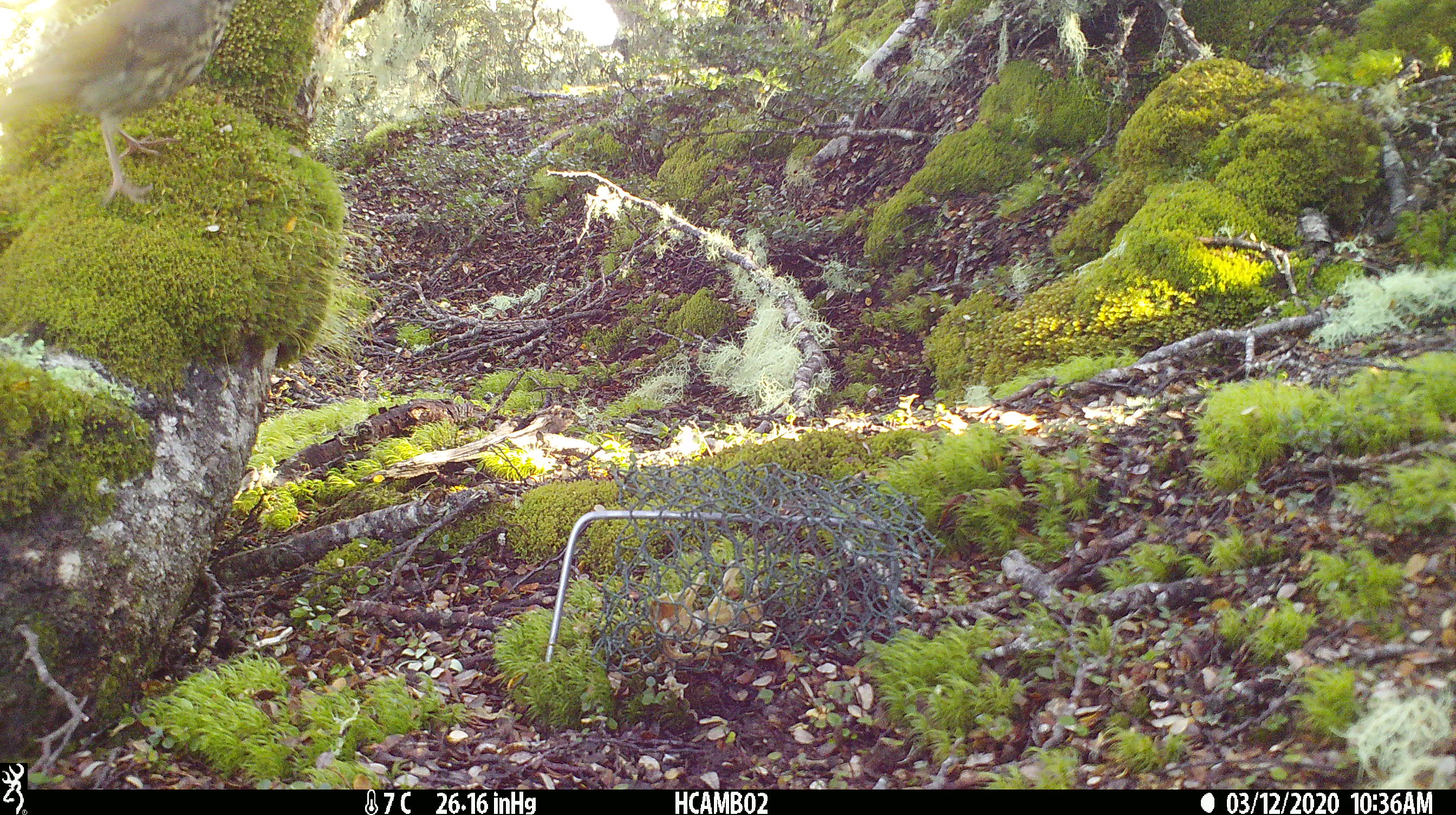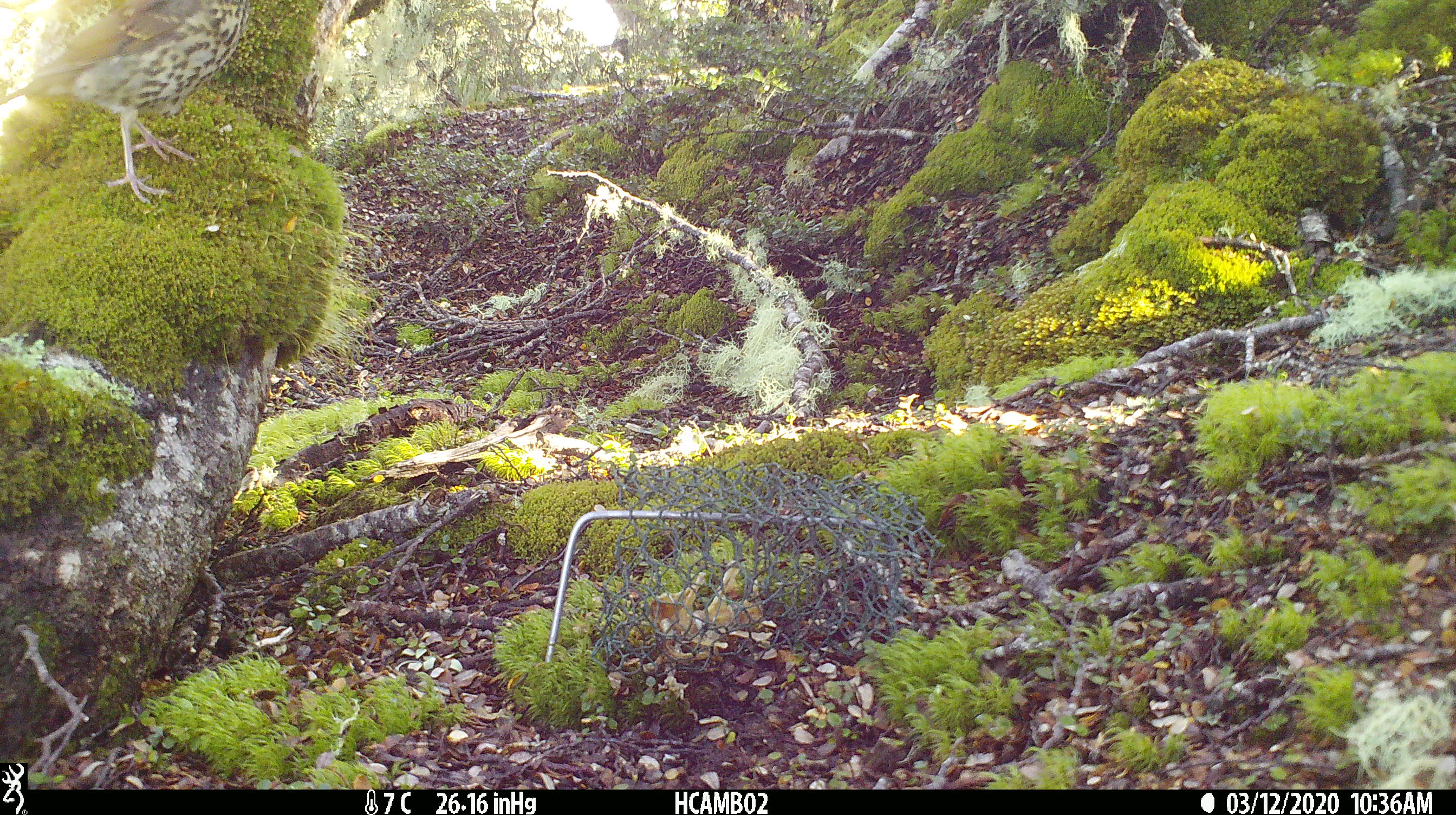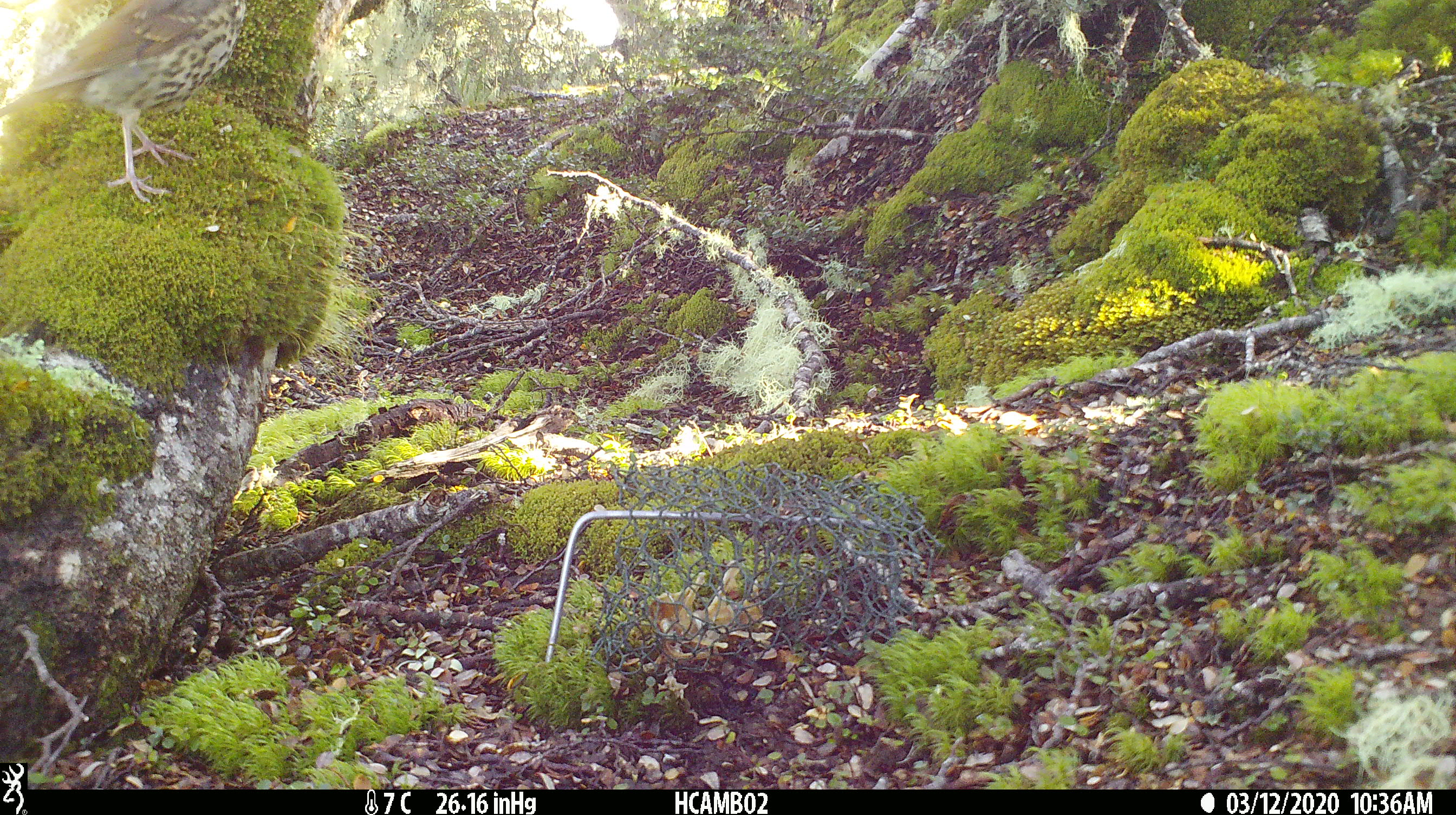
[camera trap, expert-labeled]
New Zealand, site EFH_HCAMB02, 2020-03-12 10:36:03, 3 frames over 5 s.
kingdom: Animalia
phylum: Chordata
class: Aves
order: Passeriformes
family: Turdidae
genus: Turdus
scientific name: Turdus philomelos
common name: song thrush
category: thrush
Thrush (song thrush) (Turdus philomelos).